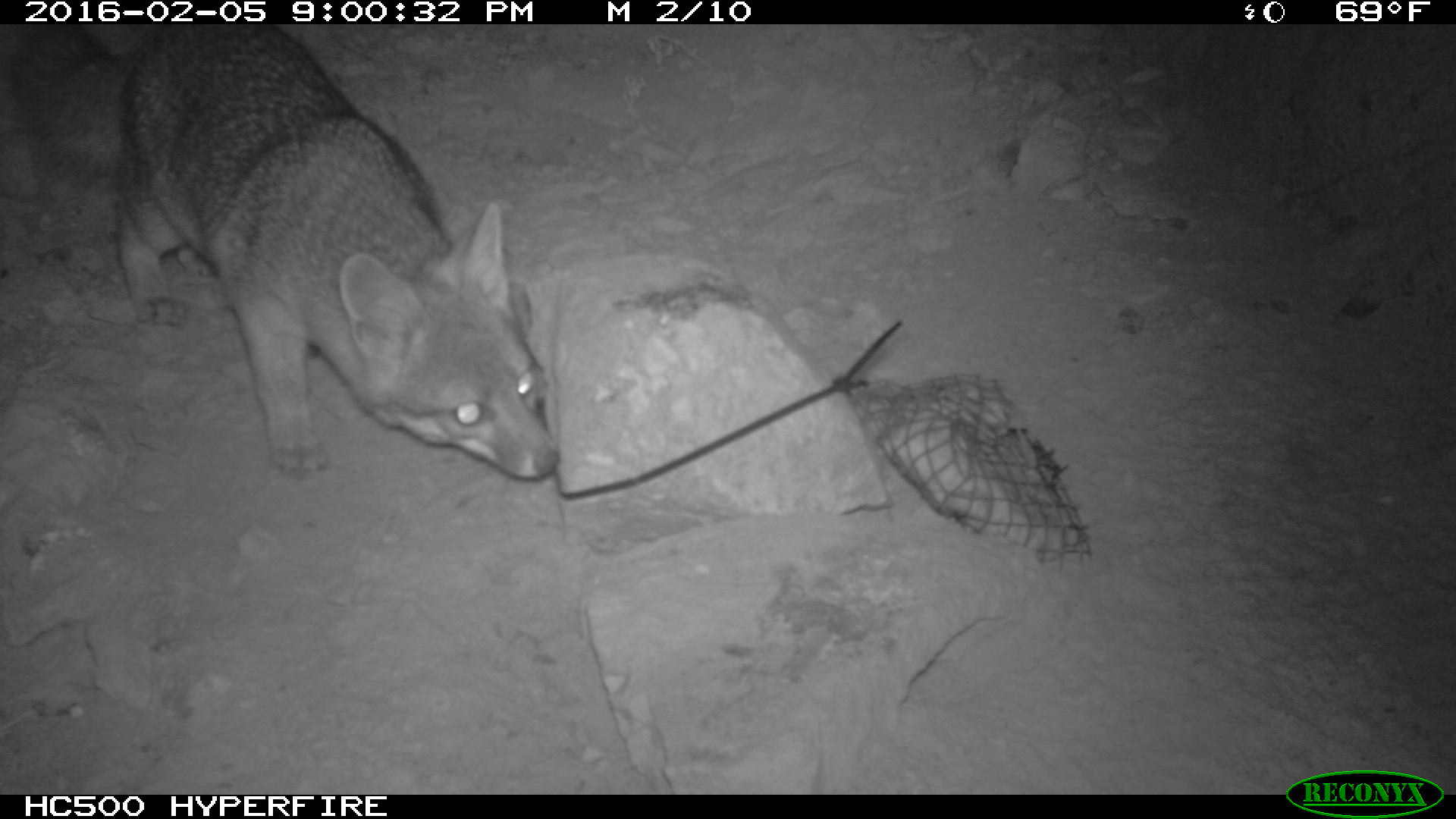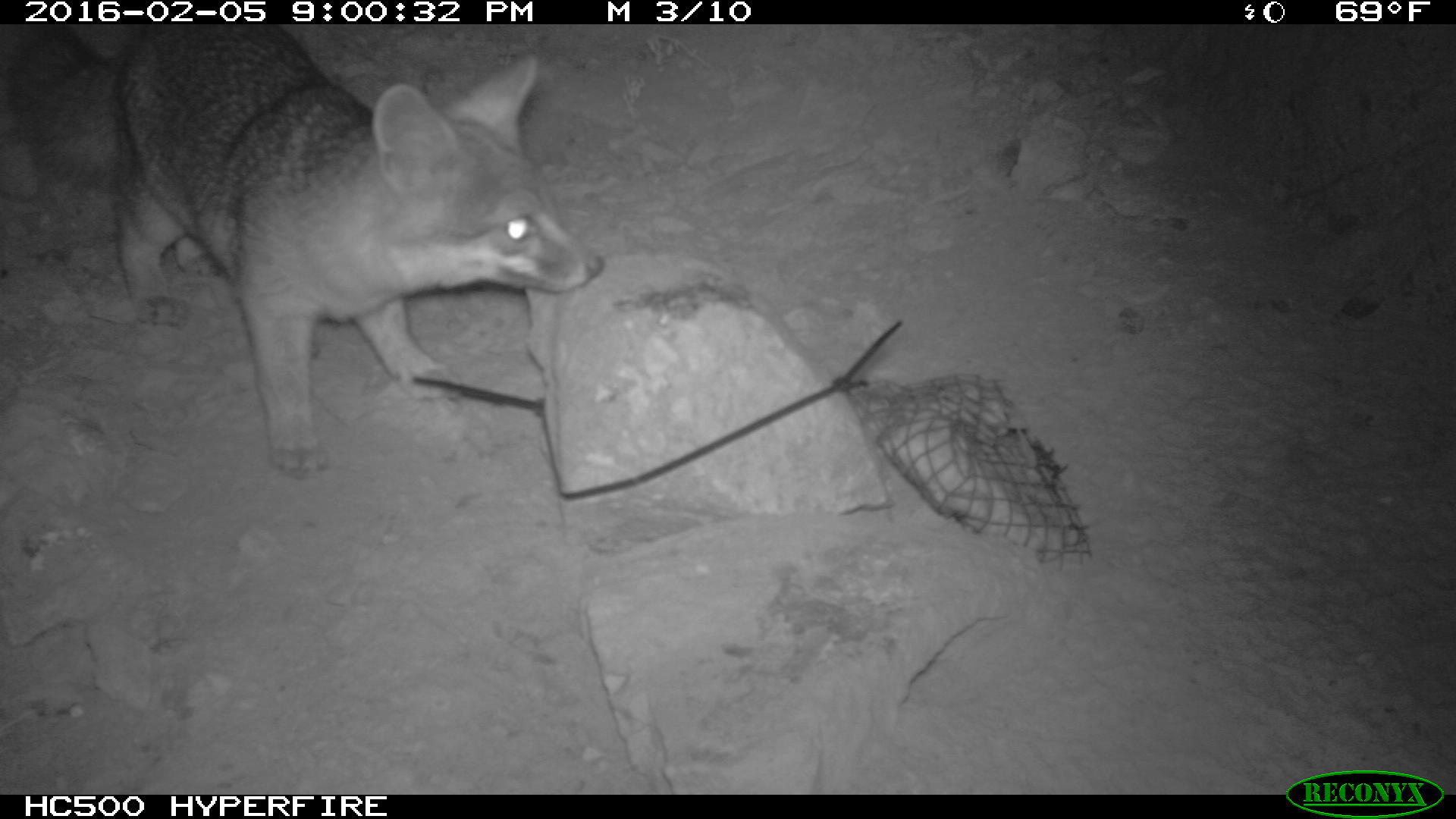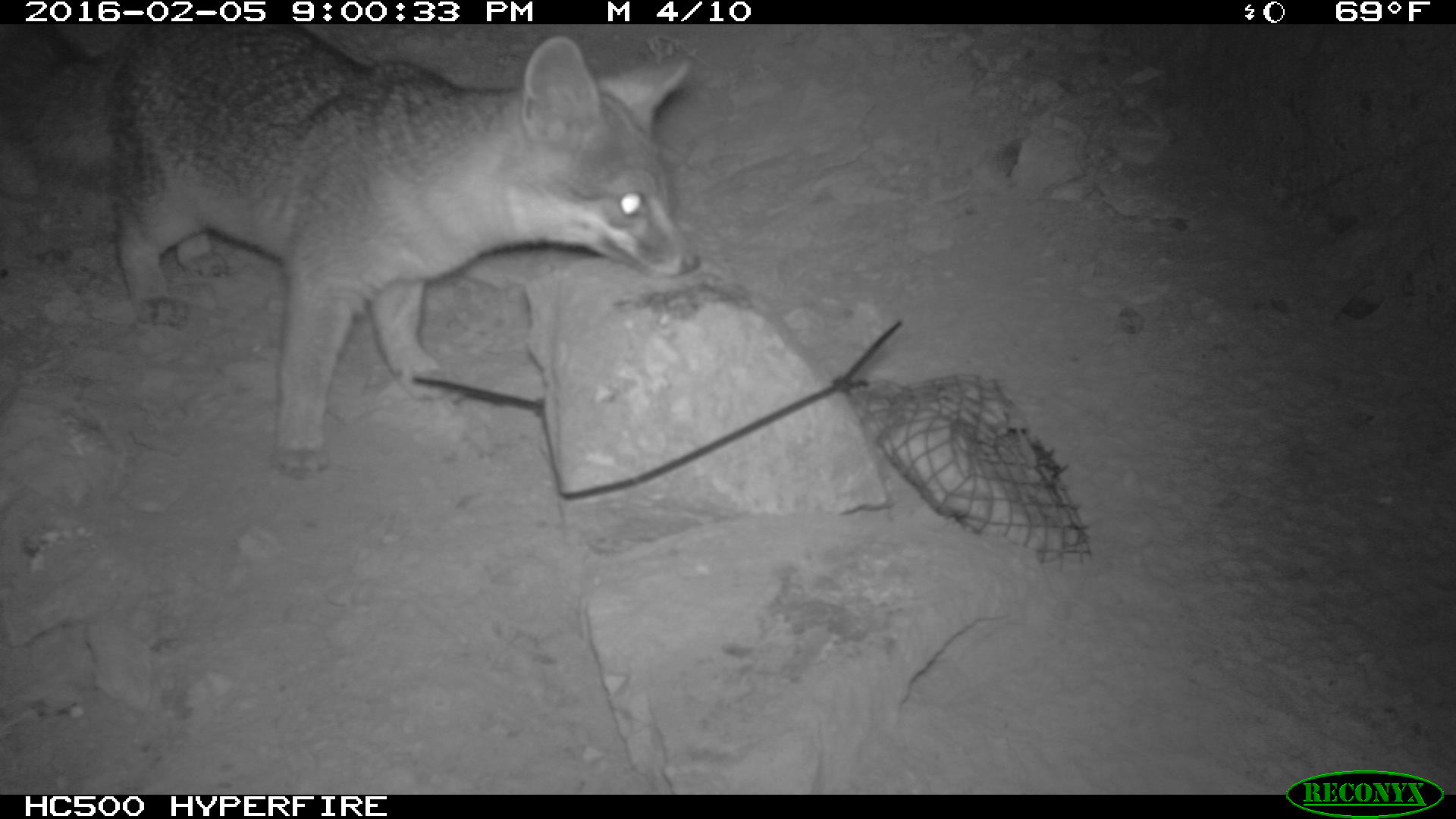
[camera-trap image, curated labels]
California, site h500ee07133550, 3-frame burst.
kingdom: Animalia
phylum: Chordata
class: Mammalia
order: Carnivora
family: Canidae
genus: Urocyon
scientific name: Urocyon littoralis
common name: island fox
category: fox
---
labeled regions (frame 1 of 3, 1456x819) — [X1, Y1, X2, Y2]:
fox: [0, 24, 559, 482]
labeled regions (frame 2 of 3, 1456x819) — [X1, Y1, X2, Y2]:
fox: [0, 24, 605, 472]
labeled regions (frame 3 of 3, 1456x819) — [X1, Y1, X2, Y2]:
fox: [0, 24, 704, 482]